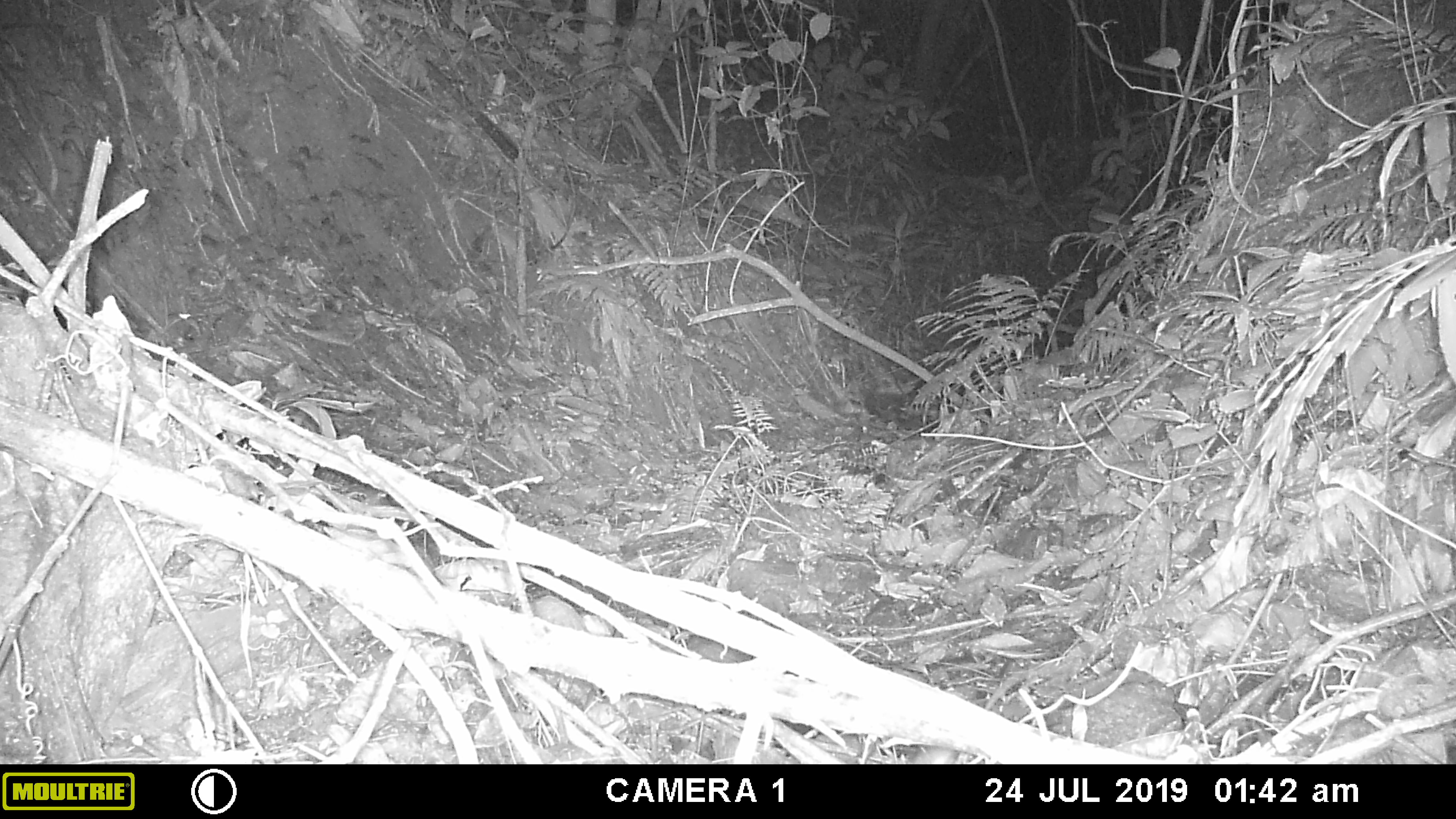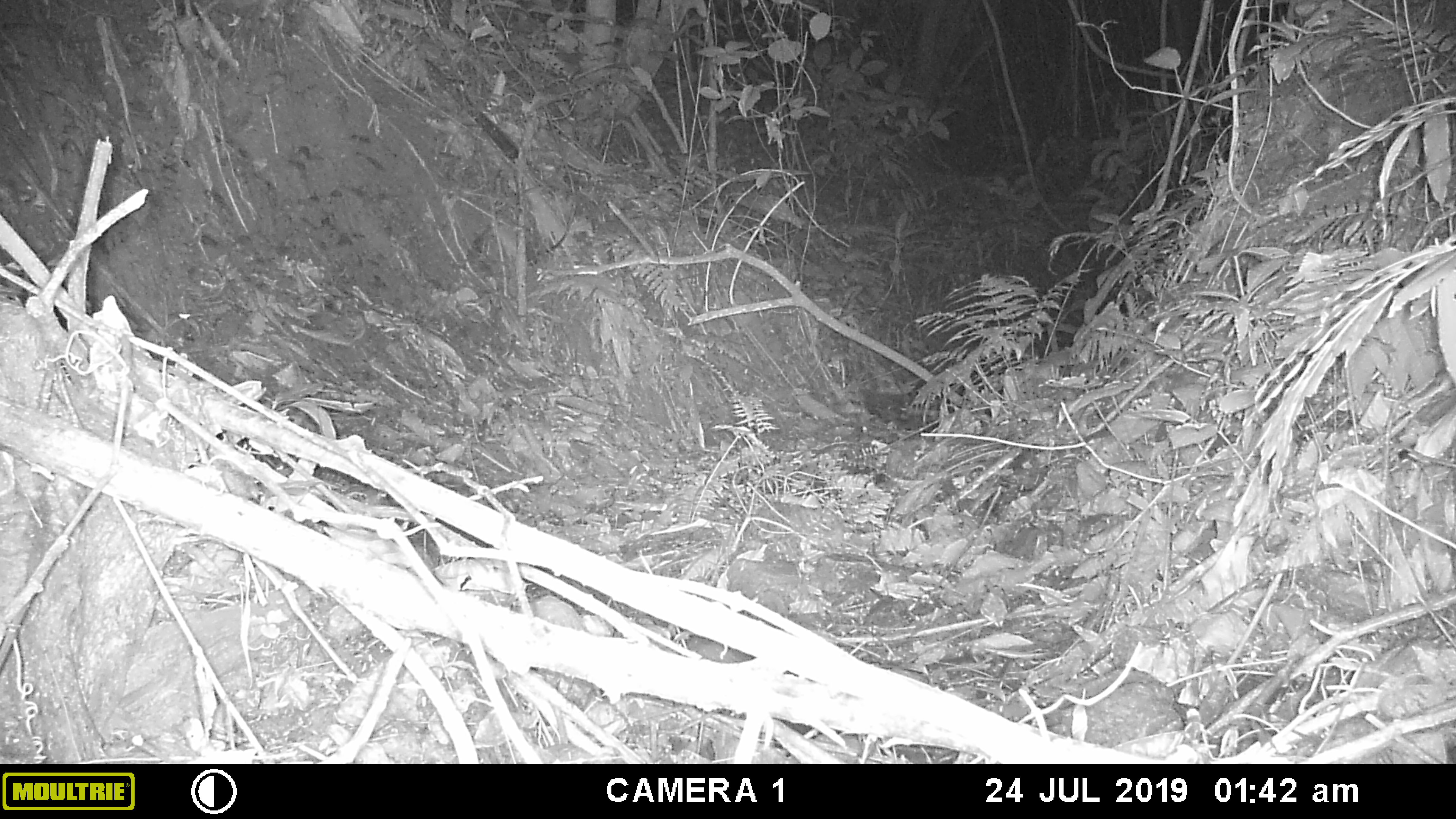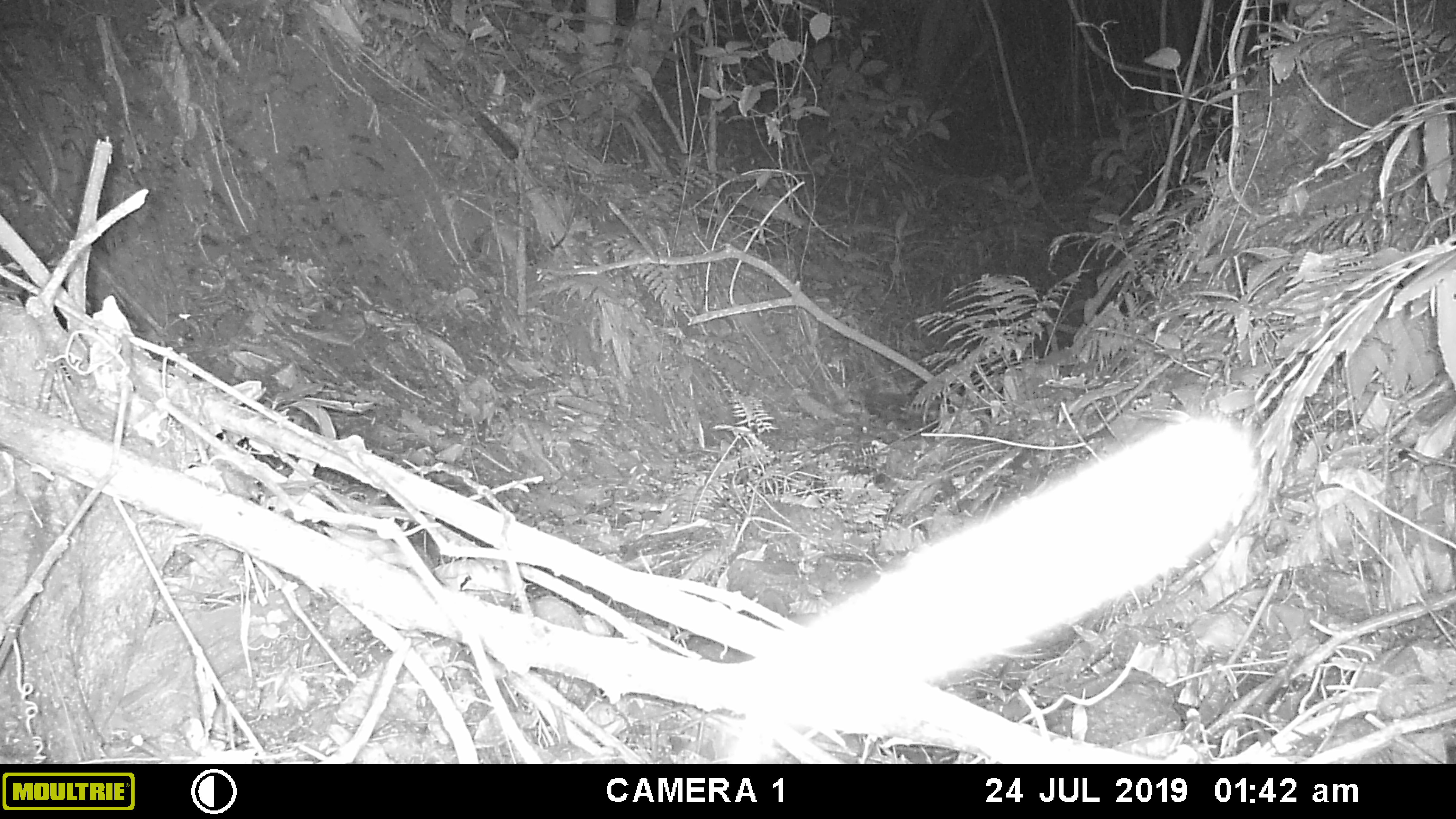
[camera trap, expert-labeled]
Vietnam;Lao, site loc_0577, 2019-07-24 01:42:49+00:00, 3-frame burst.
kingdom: Animalia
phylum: Chordata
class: Mammalia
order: Rodentia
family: Muridae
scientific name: Muridae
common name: old-world mice and rats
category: unidentified murid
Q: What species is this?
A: Unidentified murid (old-world mice and rats) (Muridae).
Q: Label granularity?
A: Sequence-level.